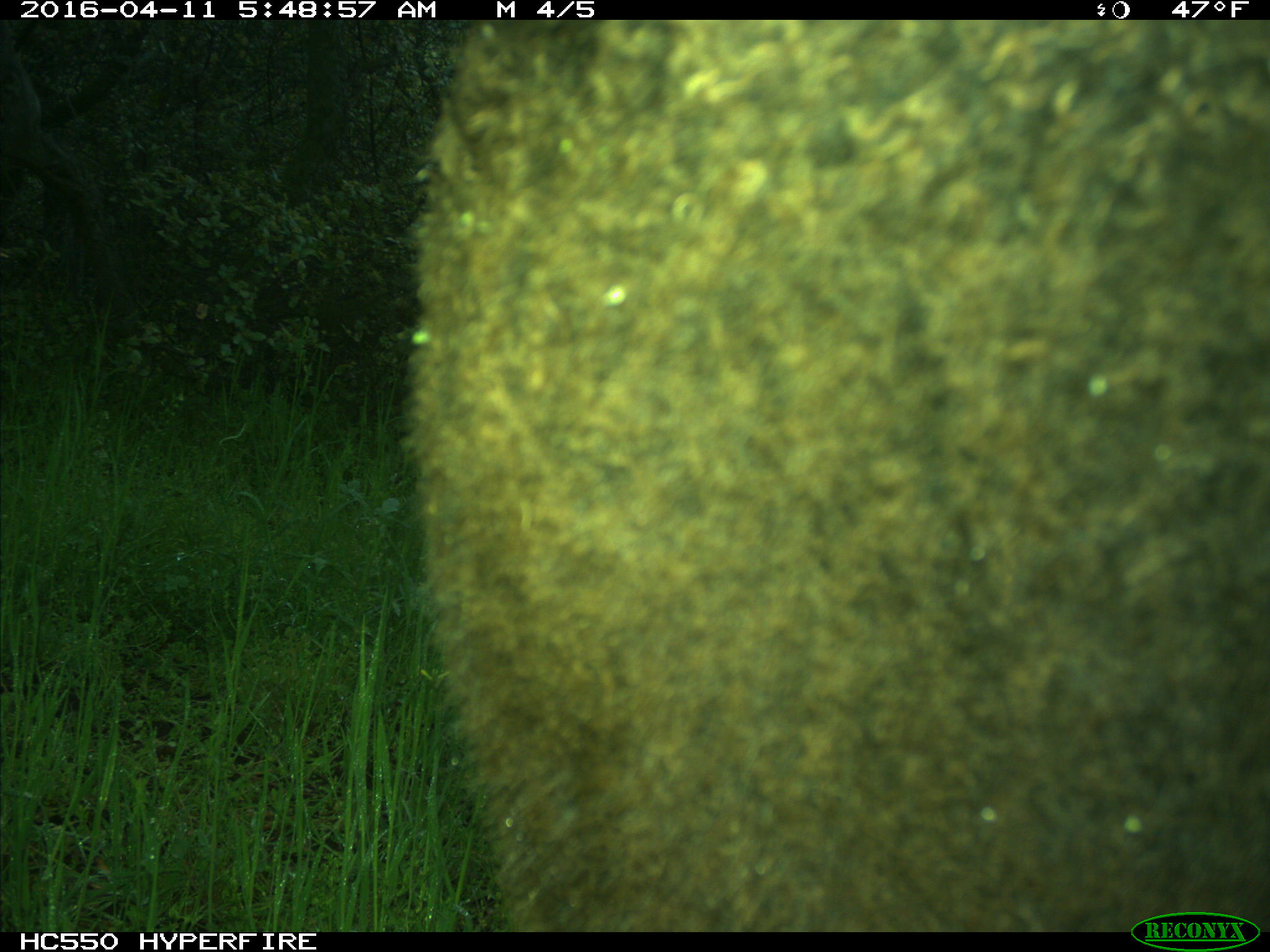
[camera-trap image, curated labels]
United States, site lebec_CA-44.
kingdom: Animalia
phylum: Chordata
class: Mammalia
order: Artiodactyla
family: Bovidae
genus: Bos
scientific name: Bos taurus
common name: domestic cow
Bos taurus (domestic cow).